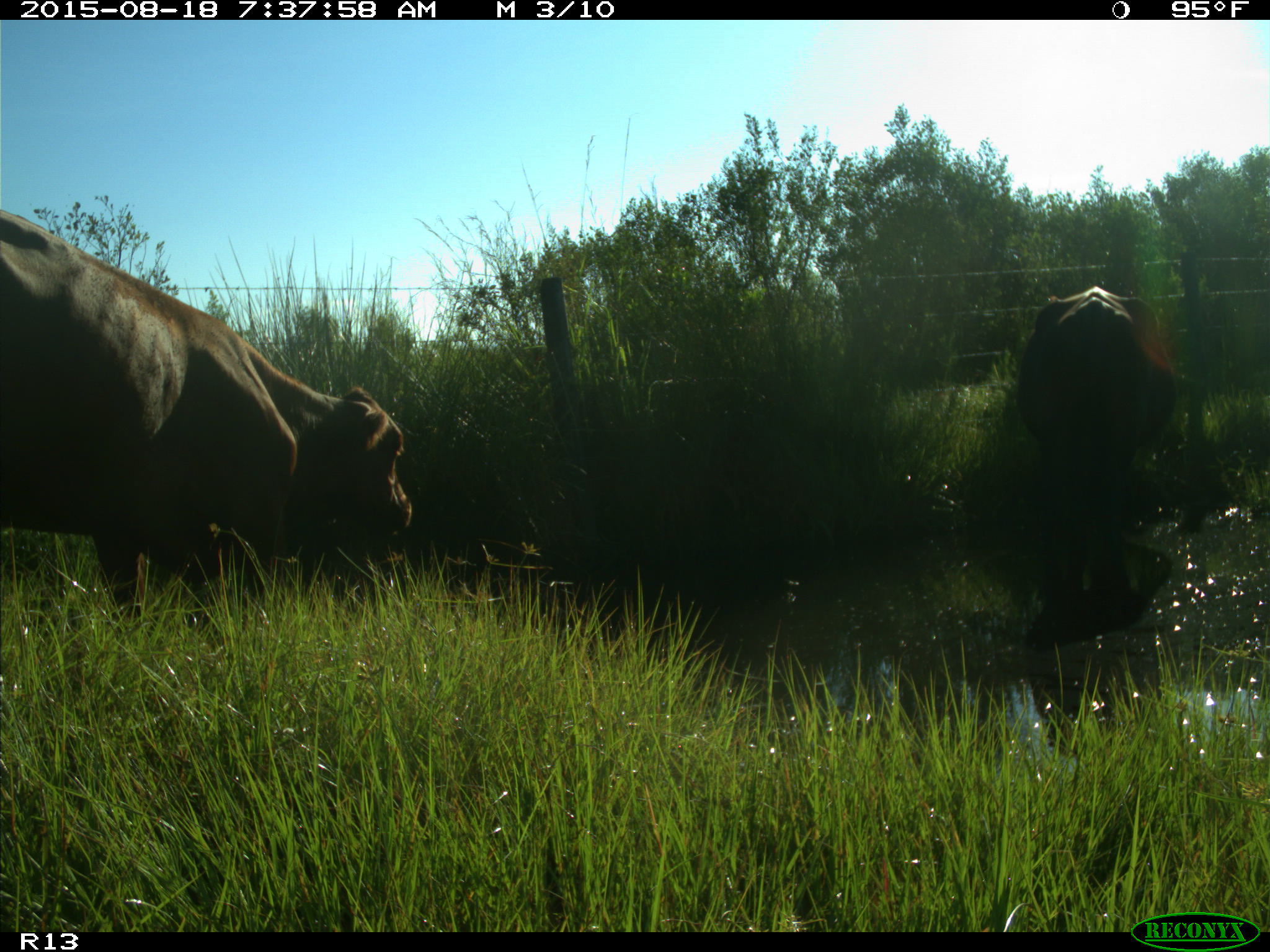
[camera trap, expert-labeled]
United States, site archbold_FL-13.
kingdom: Animalia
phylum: Chordata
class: Mammalia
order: Artiodactyla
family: Bovidae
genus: Bos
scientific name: Bos taurus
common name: domestic cow